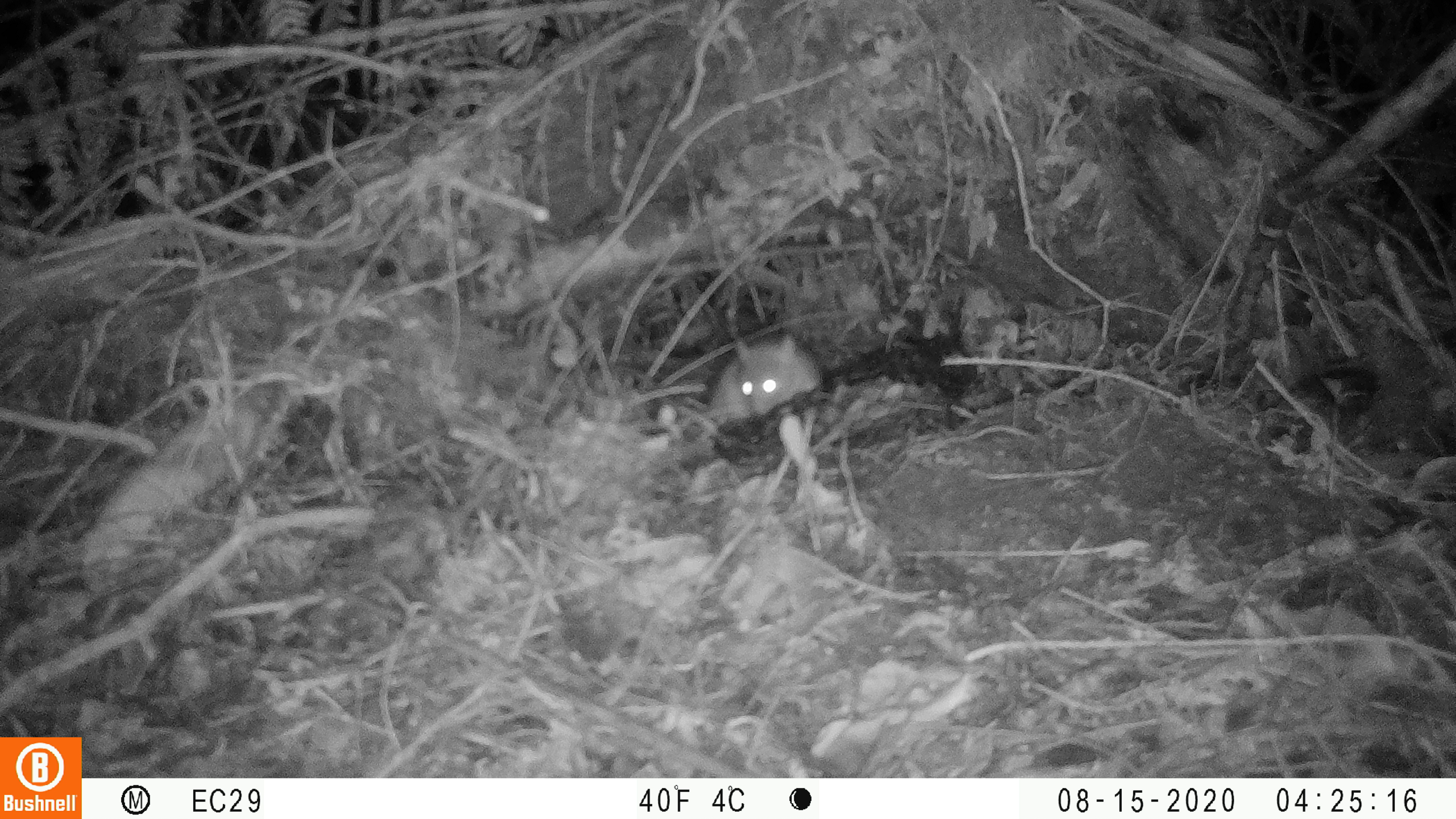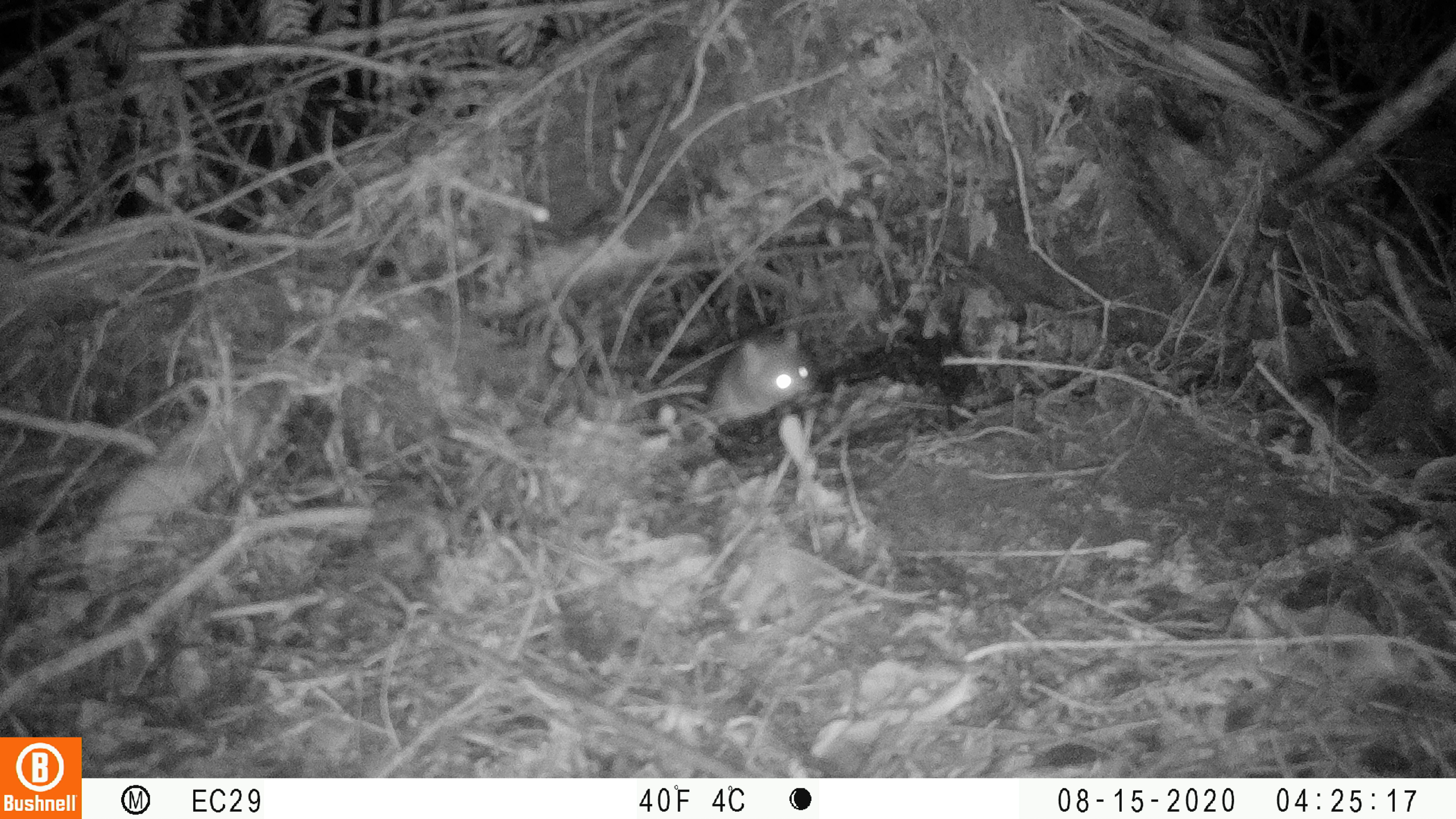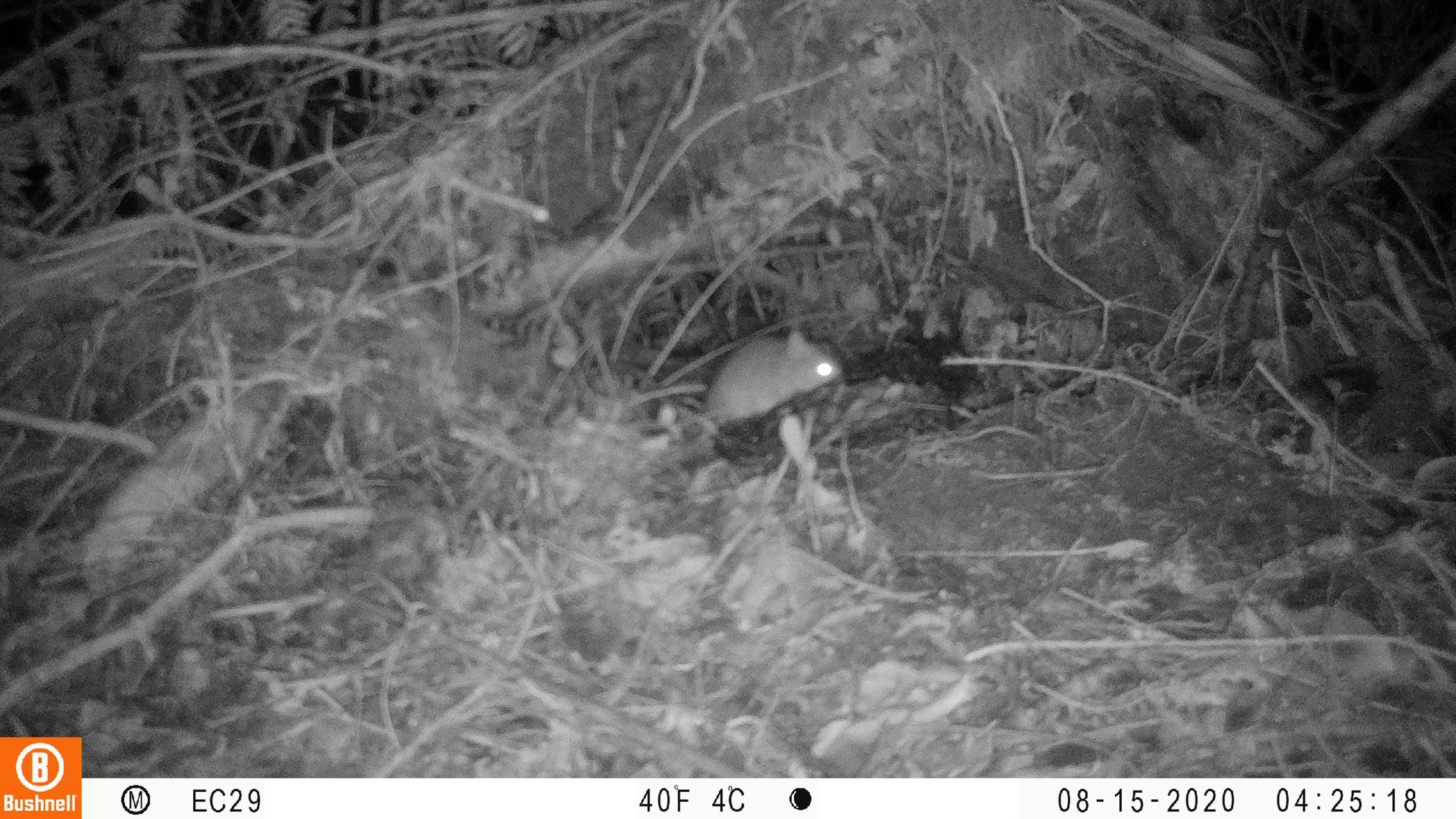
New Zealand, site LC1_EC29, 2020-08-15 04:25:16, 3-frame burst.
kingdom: Animalia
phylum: Chordata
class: Mammalia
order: Rodentia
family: Muridae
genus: Rattus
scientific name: Rattus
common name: rat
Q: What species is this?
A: Rat (Rattus).